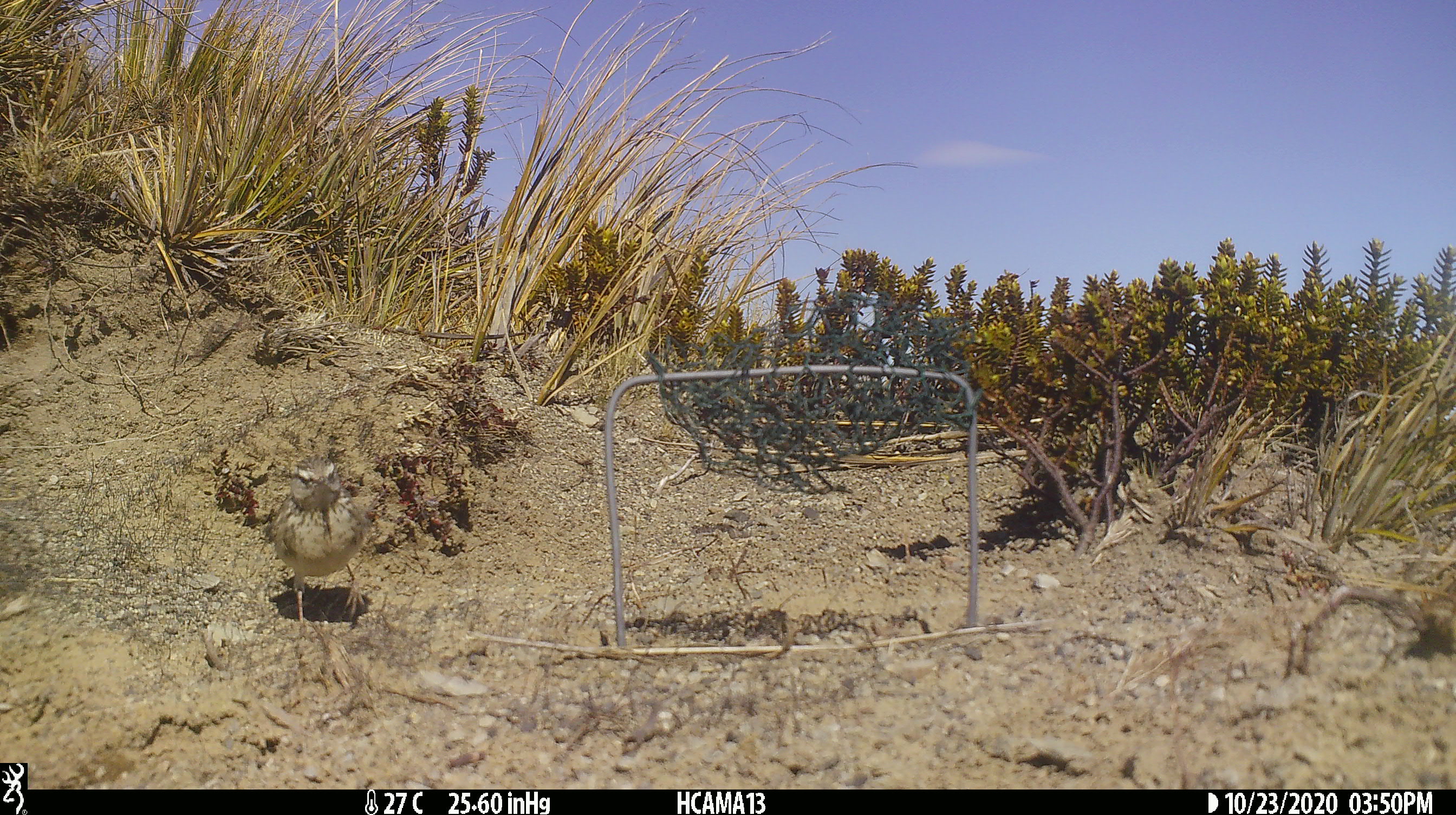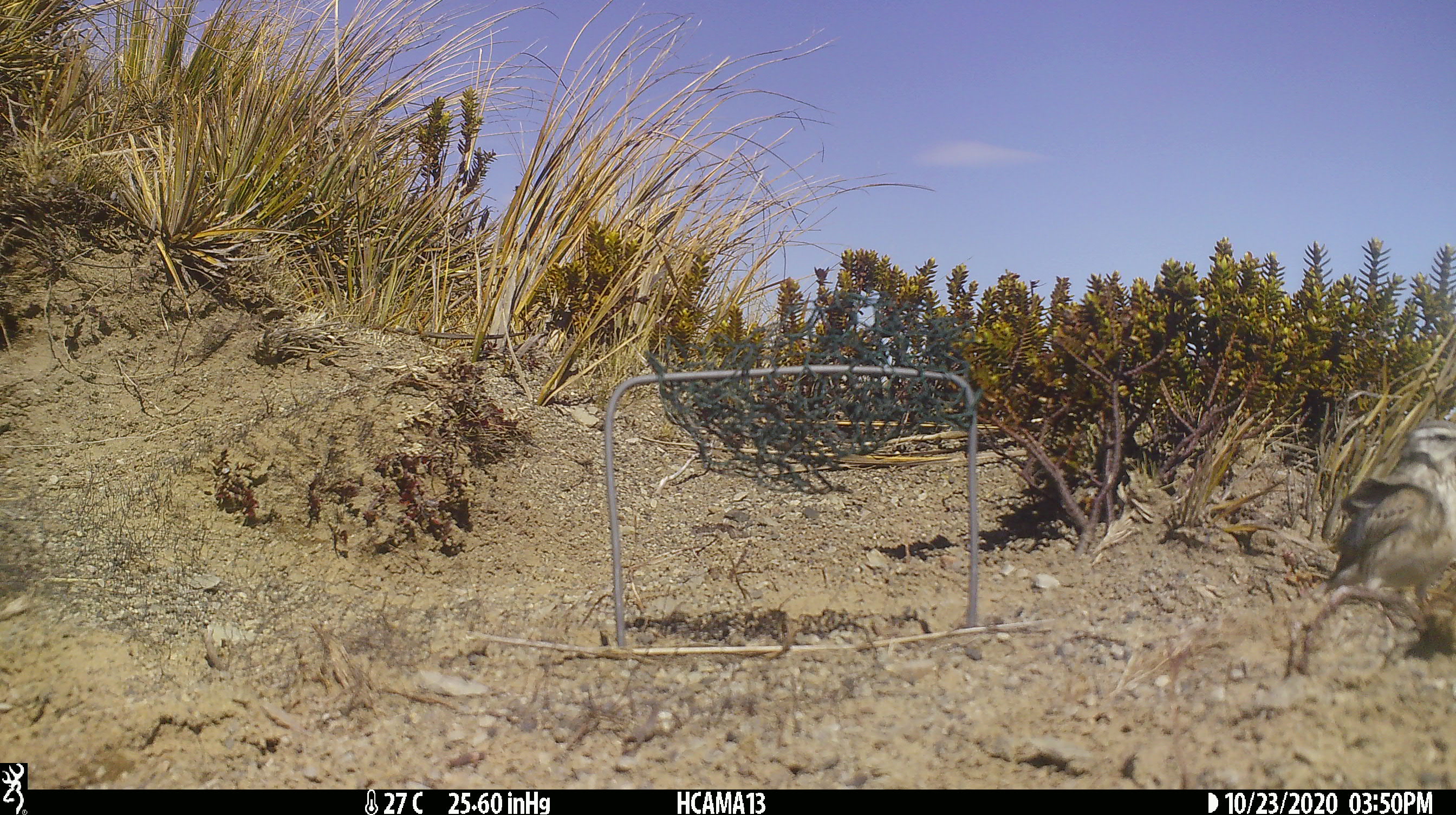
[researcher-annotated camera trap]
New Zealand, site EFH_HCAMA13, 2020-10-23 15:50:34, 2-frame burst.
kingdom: Animalia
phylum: Chordata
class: Aves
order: Passeriformes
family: Motacillidae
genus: Anthus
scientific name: Anthus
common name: pipit